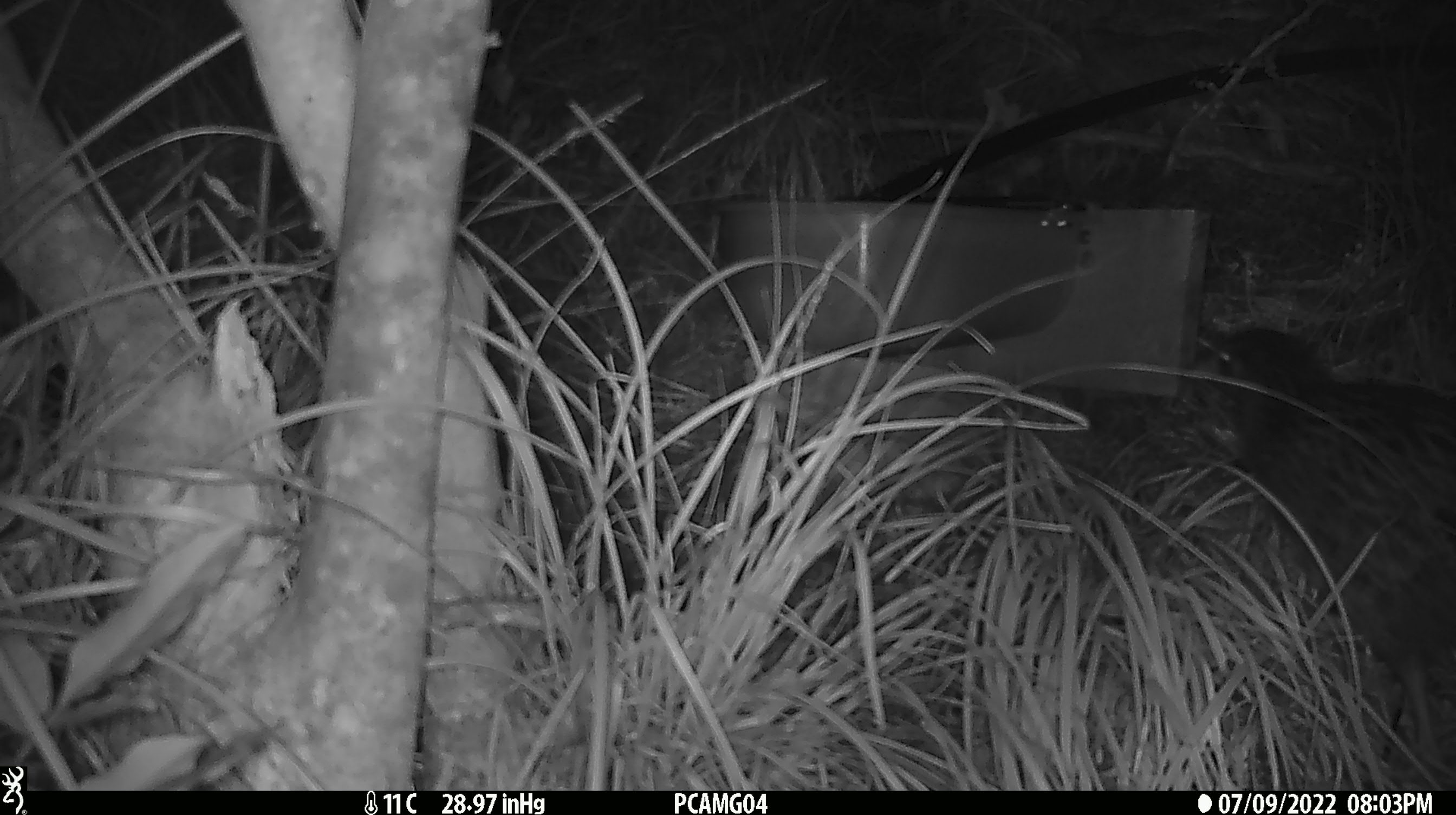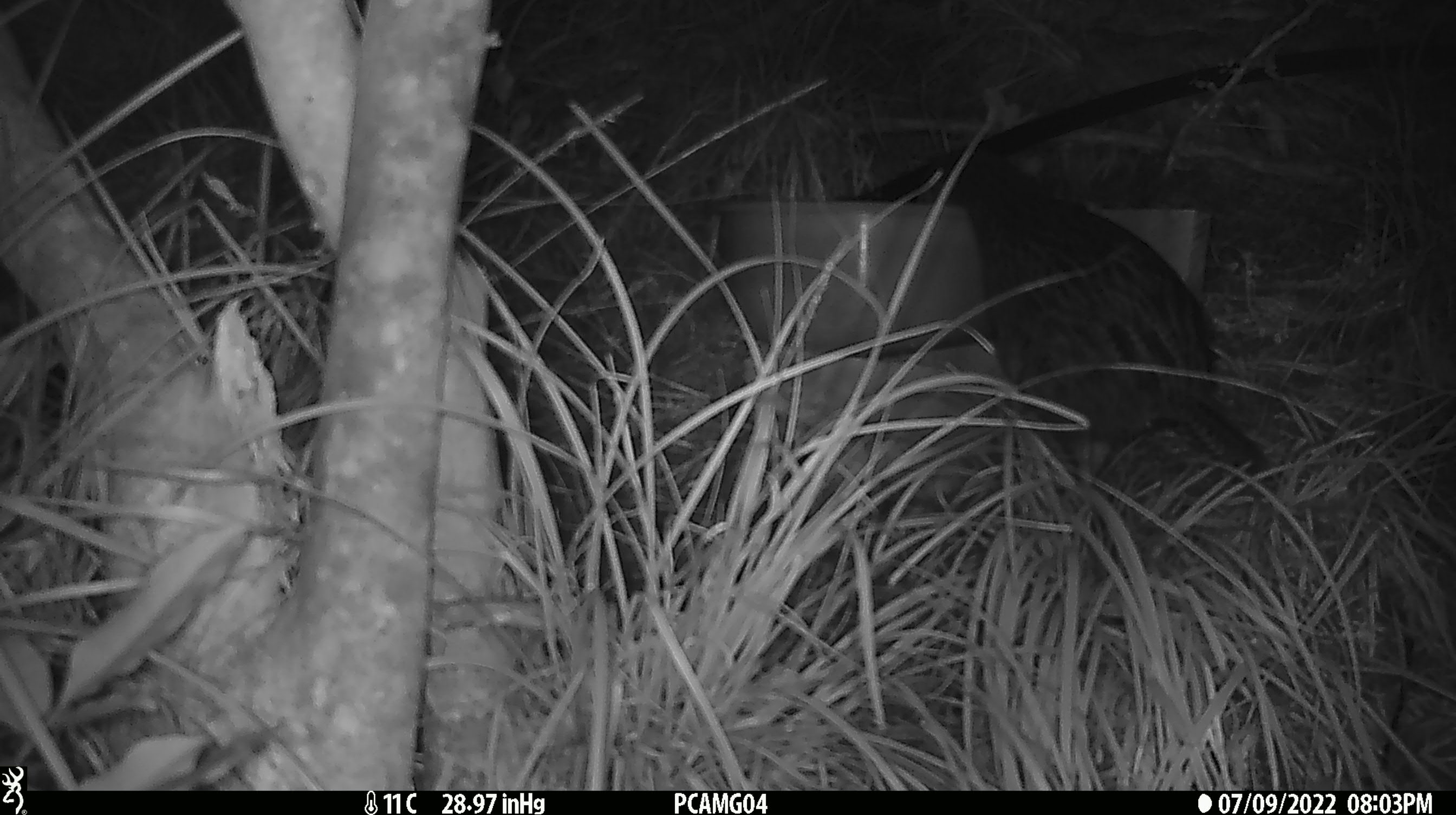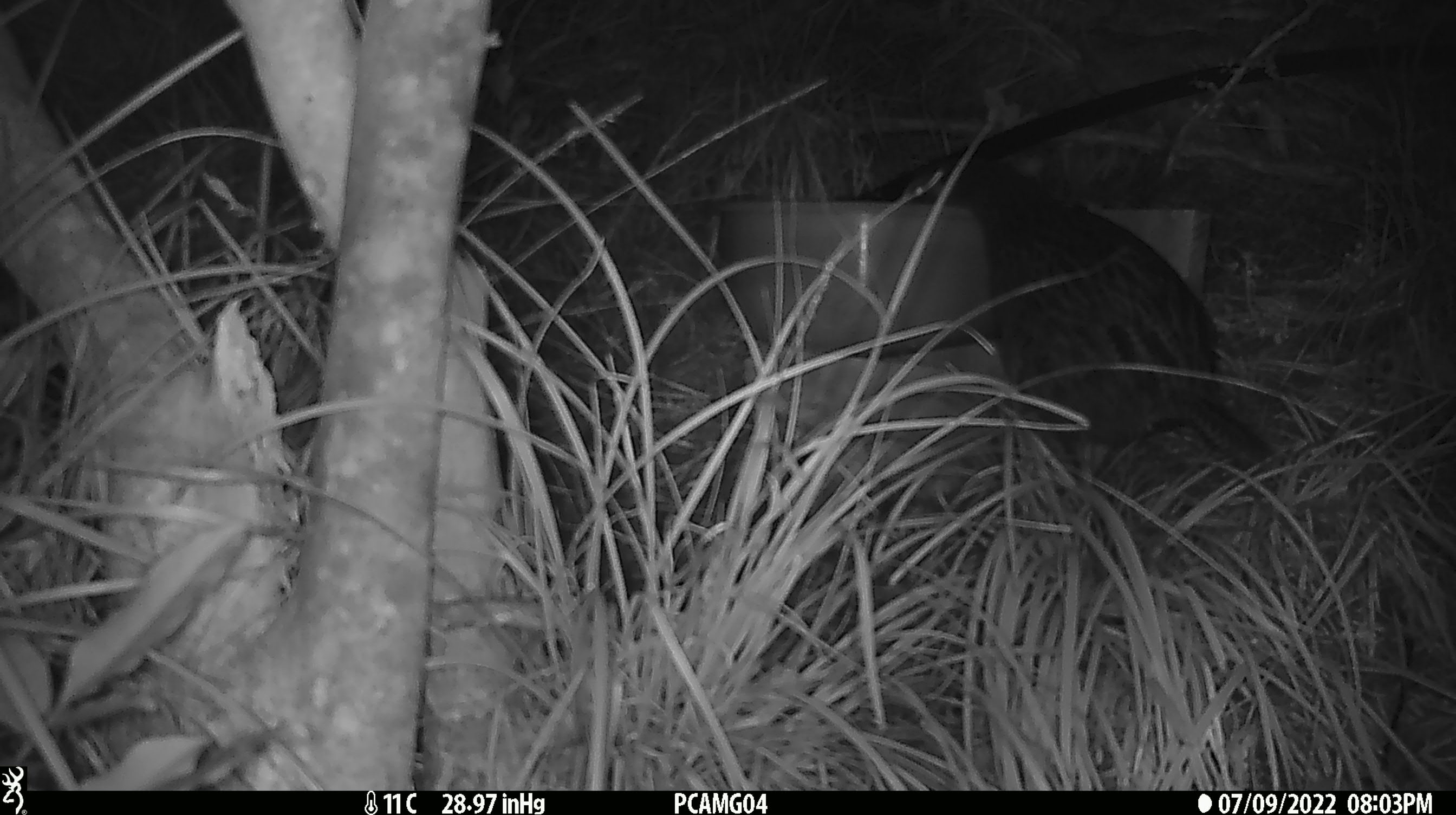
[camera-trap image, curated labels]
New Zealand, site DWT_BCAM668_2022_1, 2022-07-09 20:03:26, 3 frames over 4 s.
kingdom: Animalia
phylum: Chordata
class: Aves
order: Gruiformes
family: Rallidae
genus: Gallirallus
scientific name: Gallirallus australis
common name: weka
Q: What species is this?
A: Weka (Gallirallus australis).